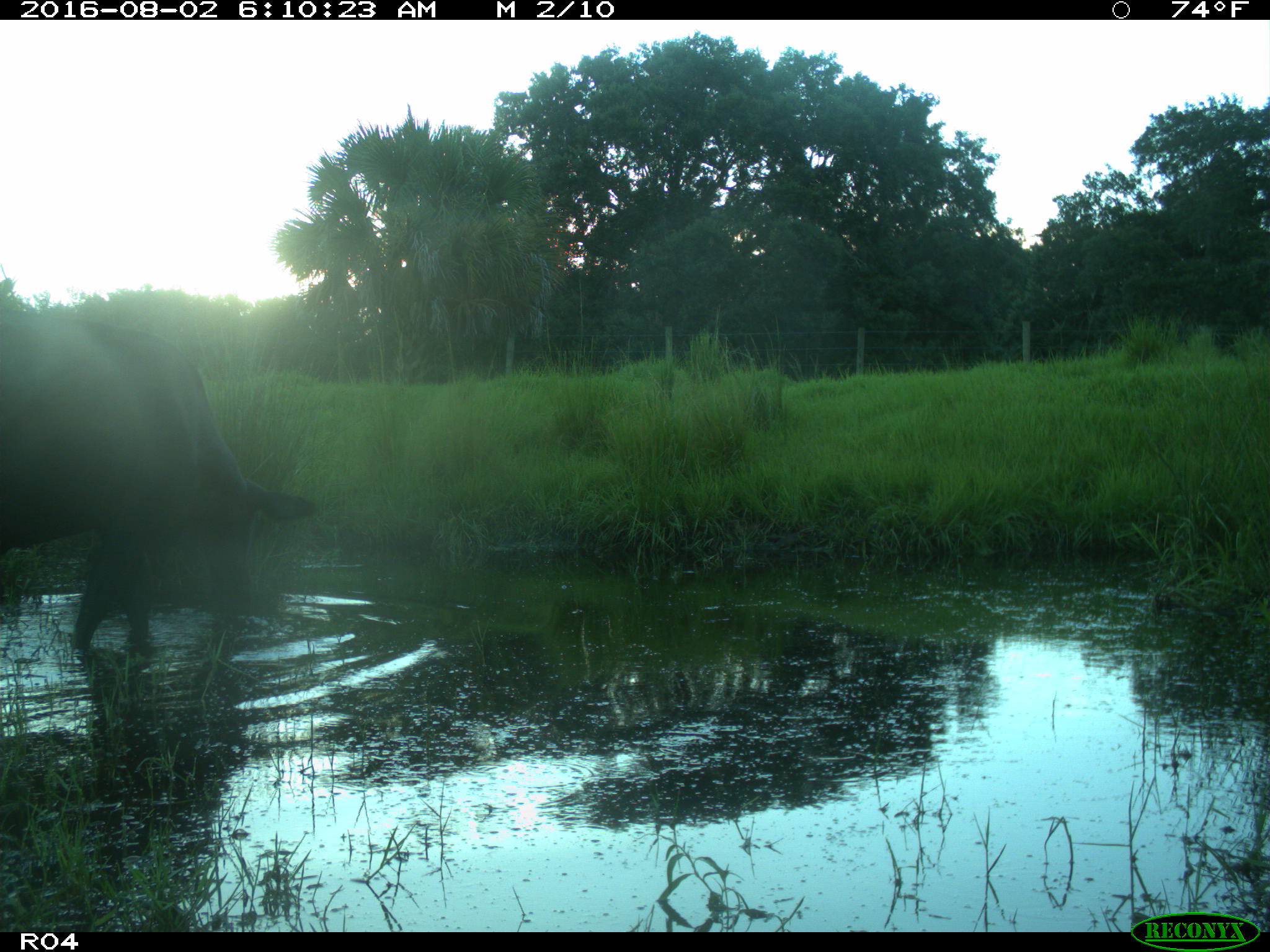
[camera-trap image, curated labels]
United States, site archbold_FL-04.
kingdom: Animalia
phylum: Chordata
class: Mammalia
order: Artiodactyla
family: Bovidae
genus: Bos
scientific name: Bos taurus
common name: domestic cow